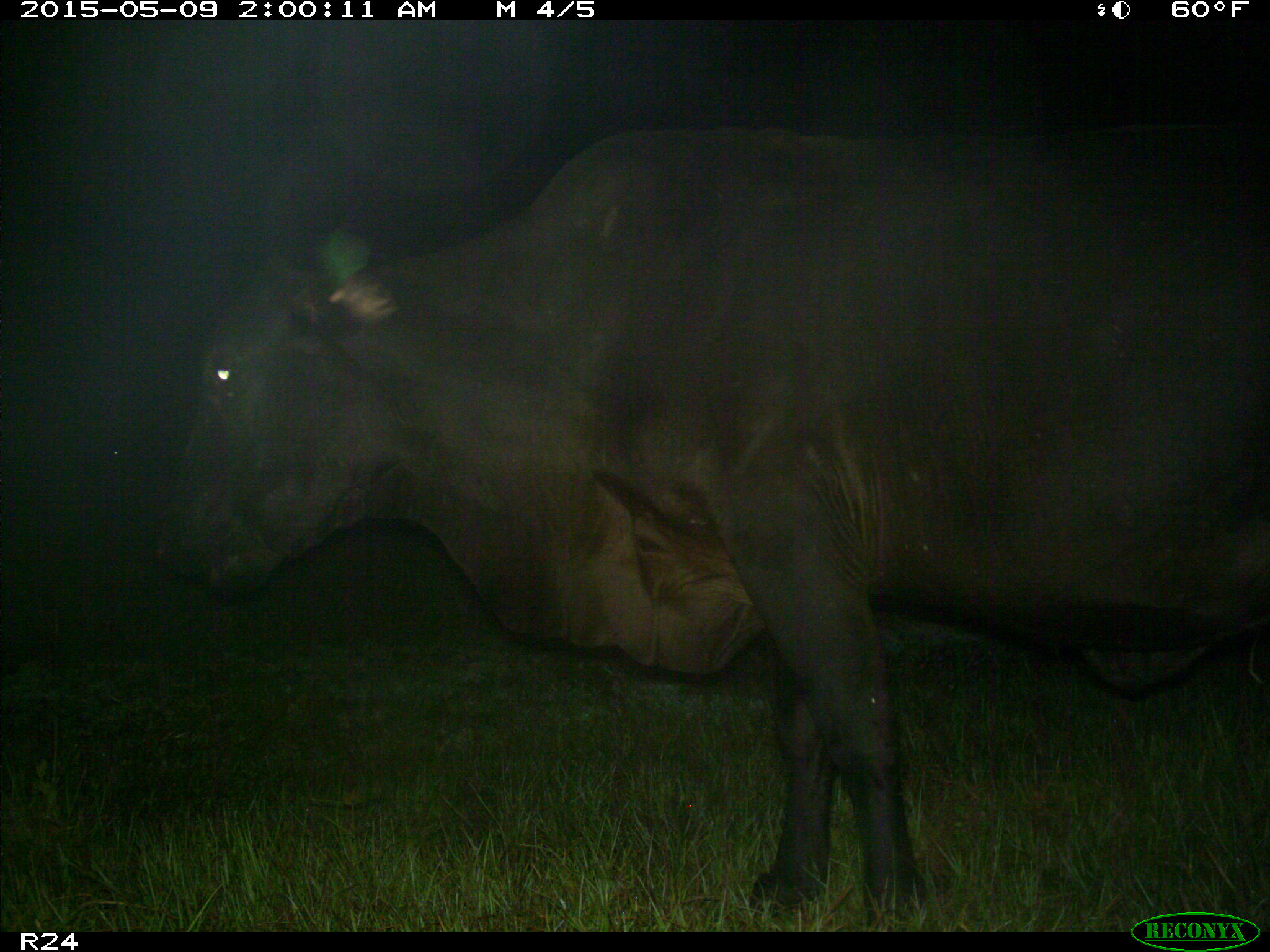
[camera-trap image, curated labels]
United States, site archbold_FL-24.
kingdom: Animalia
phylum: Chordata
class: Mammalia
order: Artiodactyla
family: Bovidae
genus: Bos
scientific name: Bos taurus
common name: domestic cow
Bos taurus (domestic cow).